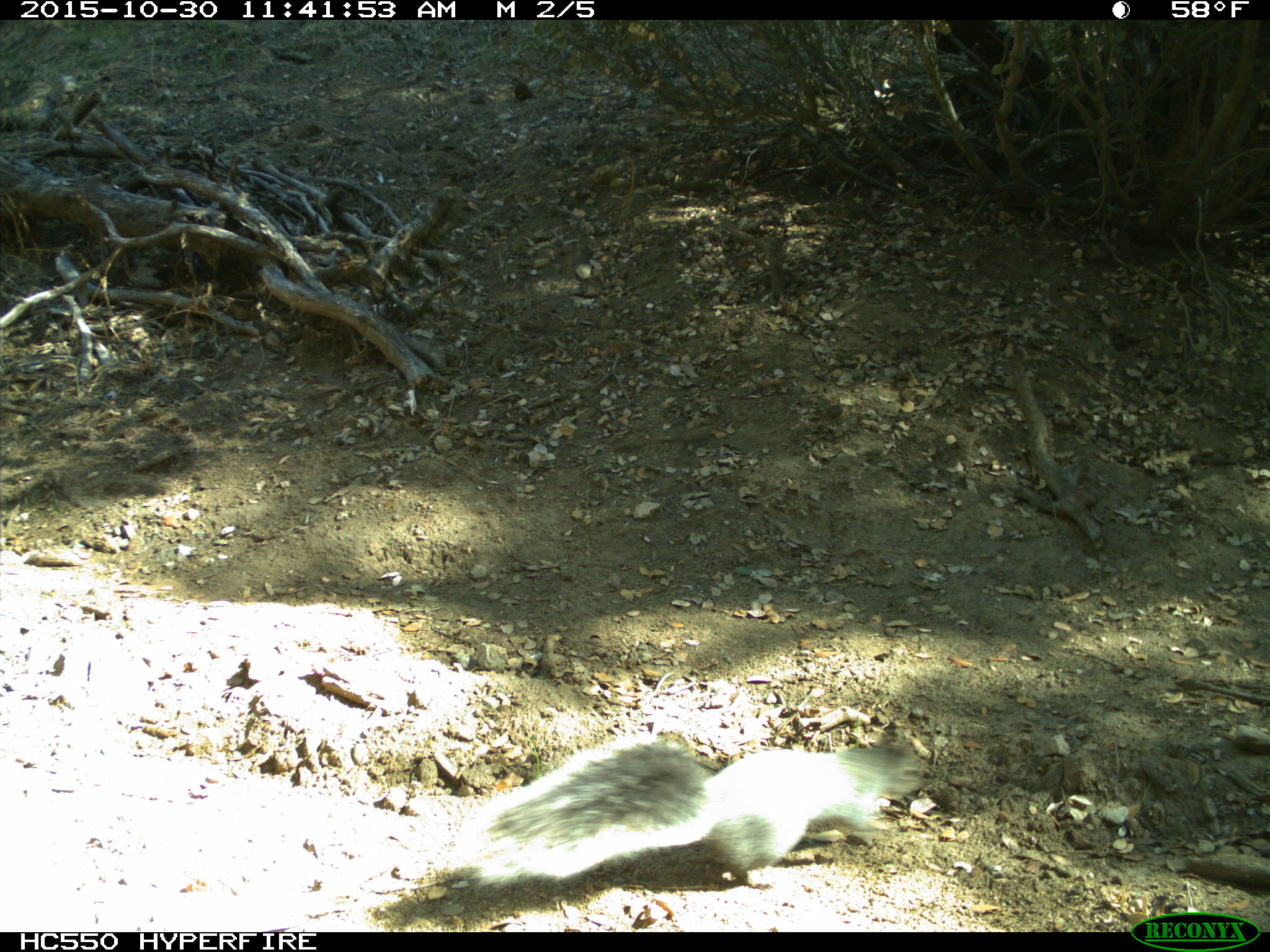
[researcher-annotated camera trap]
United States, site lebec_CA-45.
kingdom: Animalia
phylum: Chordata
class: Mammalia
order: Rodentia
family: Sciuridae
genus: Sciurus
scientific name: Sciurus carolinensis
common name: eastern gray squirrel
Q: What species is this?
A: Sciurus carolinensis (eastern gray squirrel).